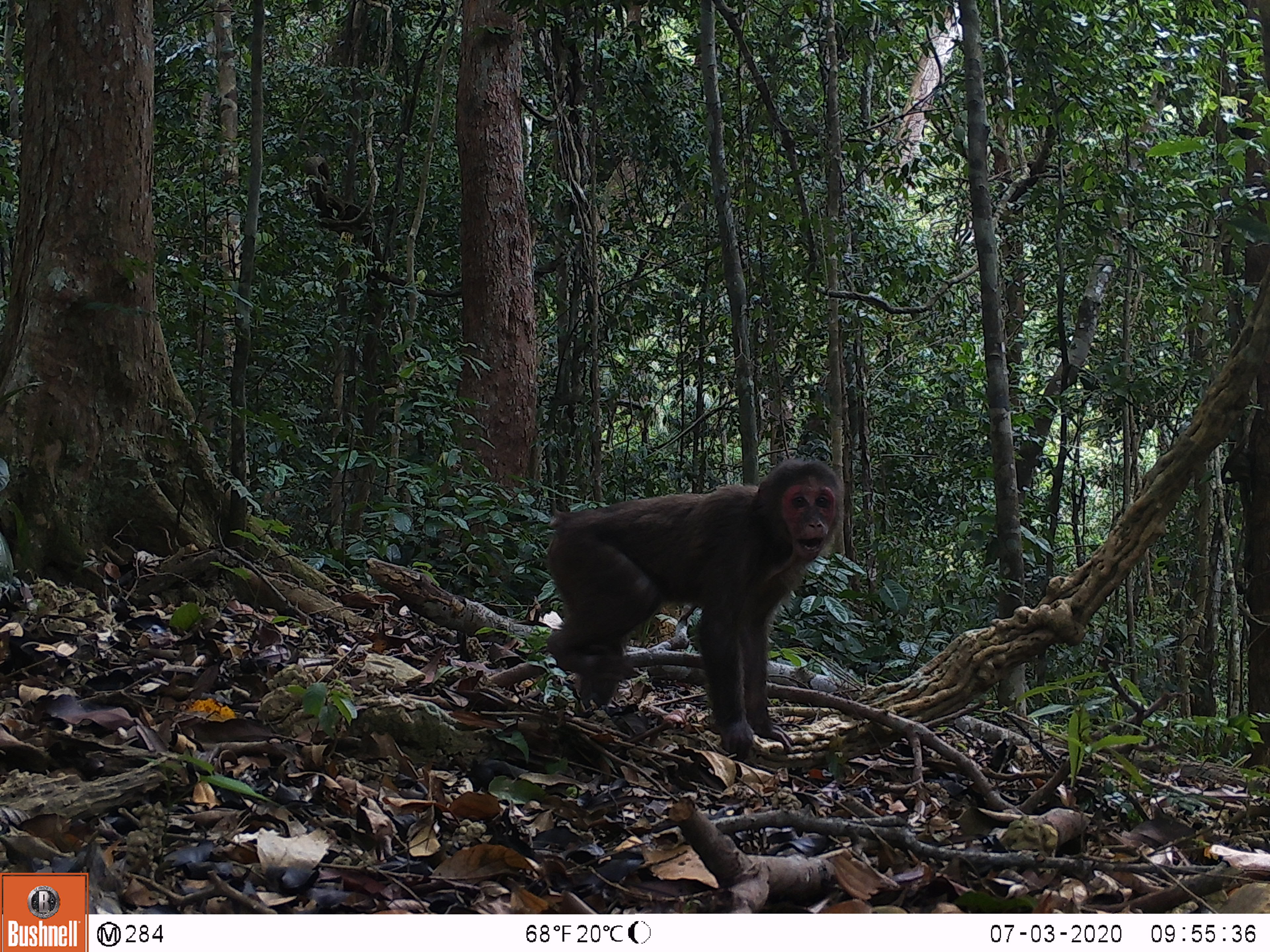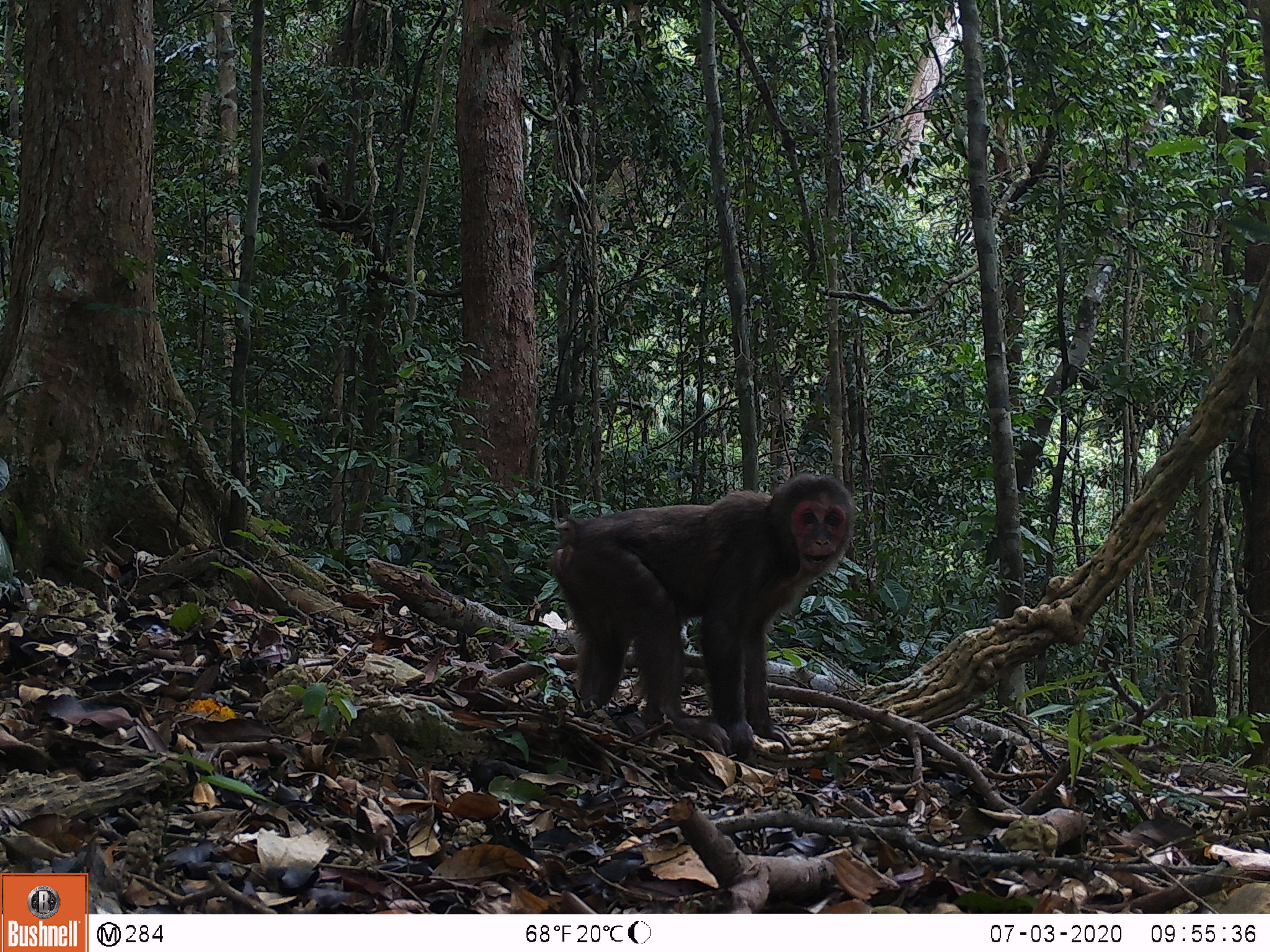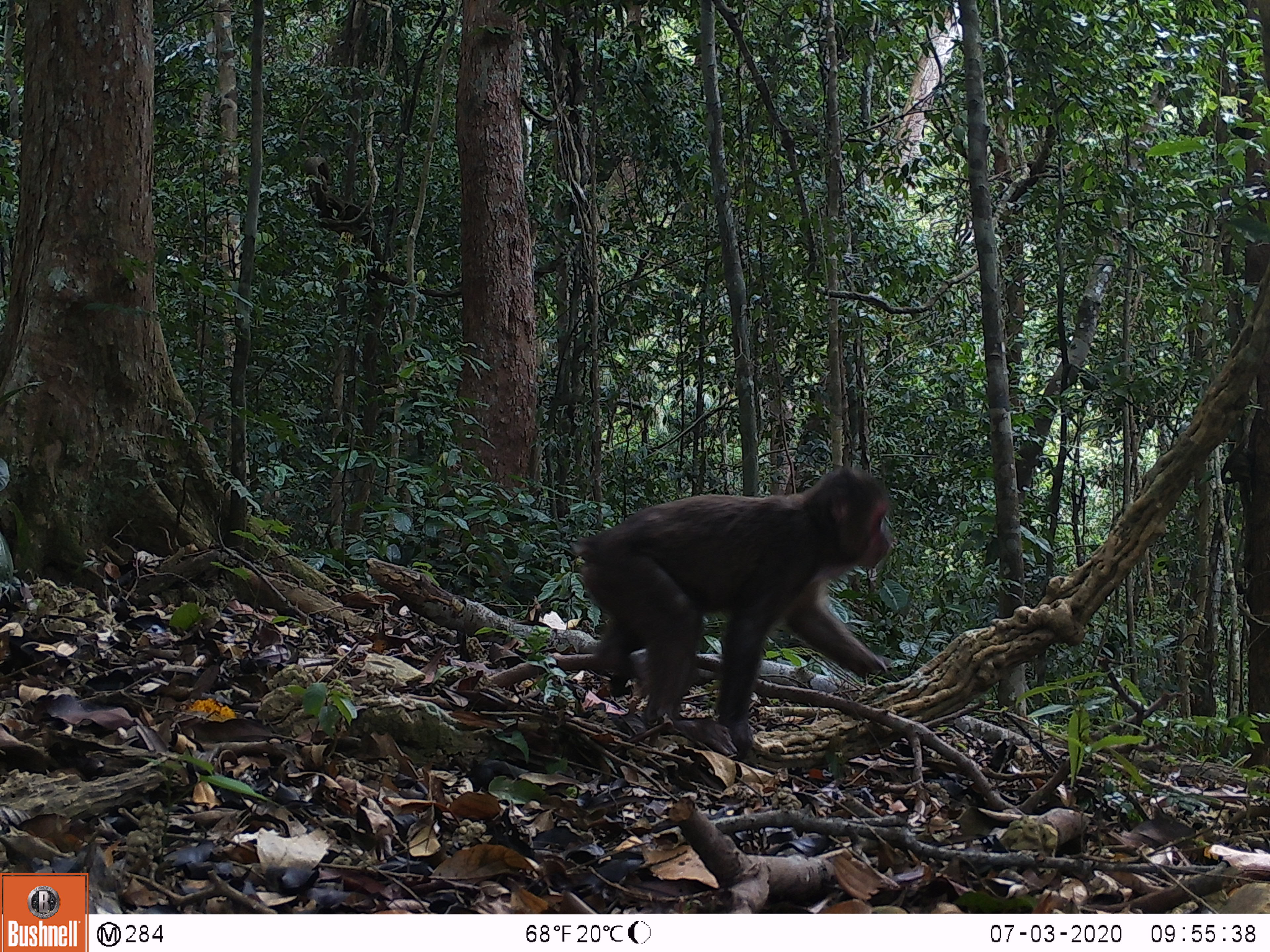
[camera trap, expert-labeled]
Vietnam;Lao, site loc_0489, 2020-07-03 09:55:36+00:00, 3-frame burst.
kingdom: Animalia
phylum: Chordata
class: Mammalia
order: Primates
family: Cercopithecidae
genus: Macaca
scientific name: Macaca arctoides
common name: stump-tailed macaque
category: stump tailed macaque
Stump tailed macaque (stump-tailed macaque) (Macaca arctoides). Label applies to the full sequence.